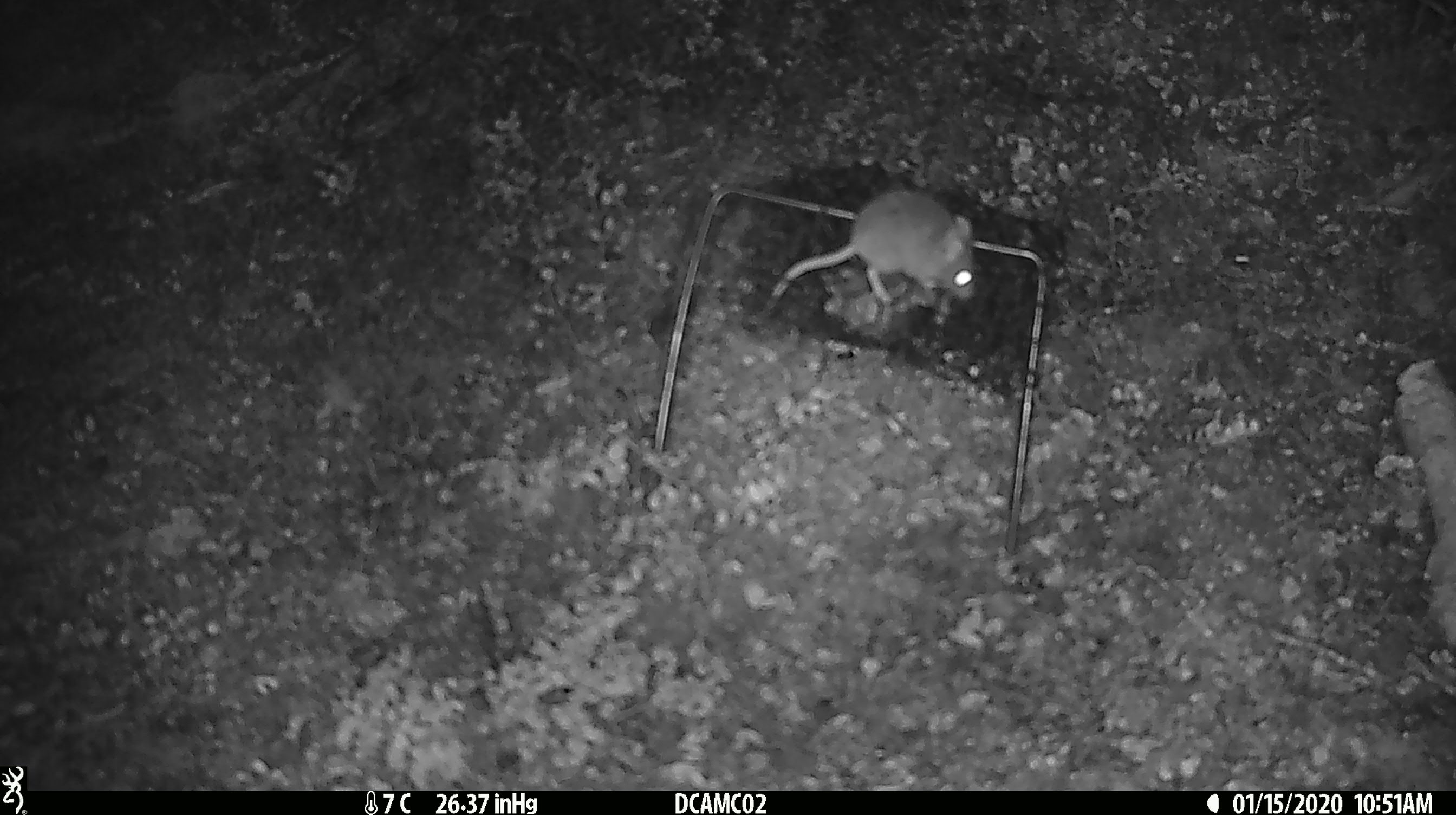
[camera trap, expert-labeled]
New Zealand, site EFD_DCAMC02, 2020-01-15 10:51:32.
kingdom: Animalia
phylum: Chordata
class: Mammalia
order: Rodentia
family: Muridae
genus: Mus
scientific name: Mus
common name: mouse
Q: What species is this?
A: Mouse (Mus).